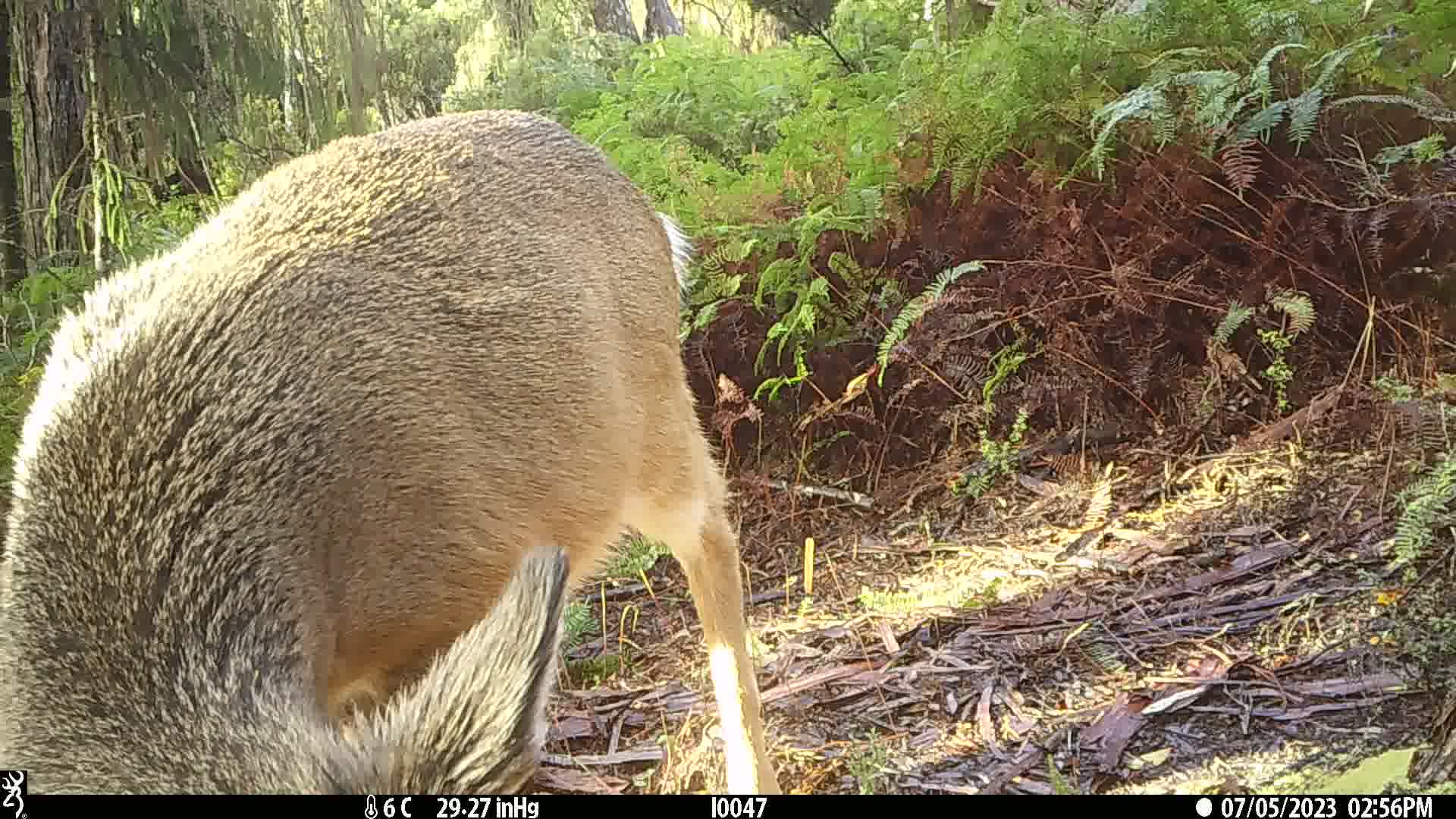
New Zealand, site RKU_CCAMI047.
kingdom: Animalia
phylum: Chordata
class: Mammalia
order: Artiodactyla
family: Cervidae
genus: Odocoileus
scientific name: Odocoileus virginianus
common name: white-tailed deer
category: white tailed deer